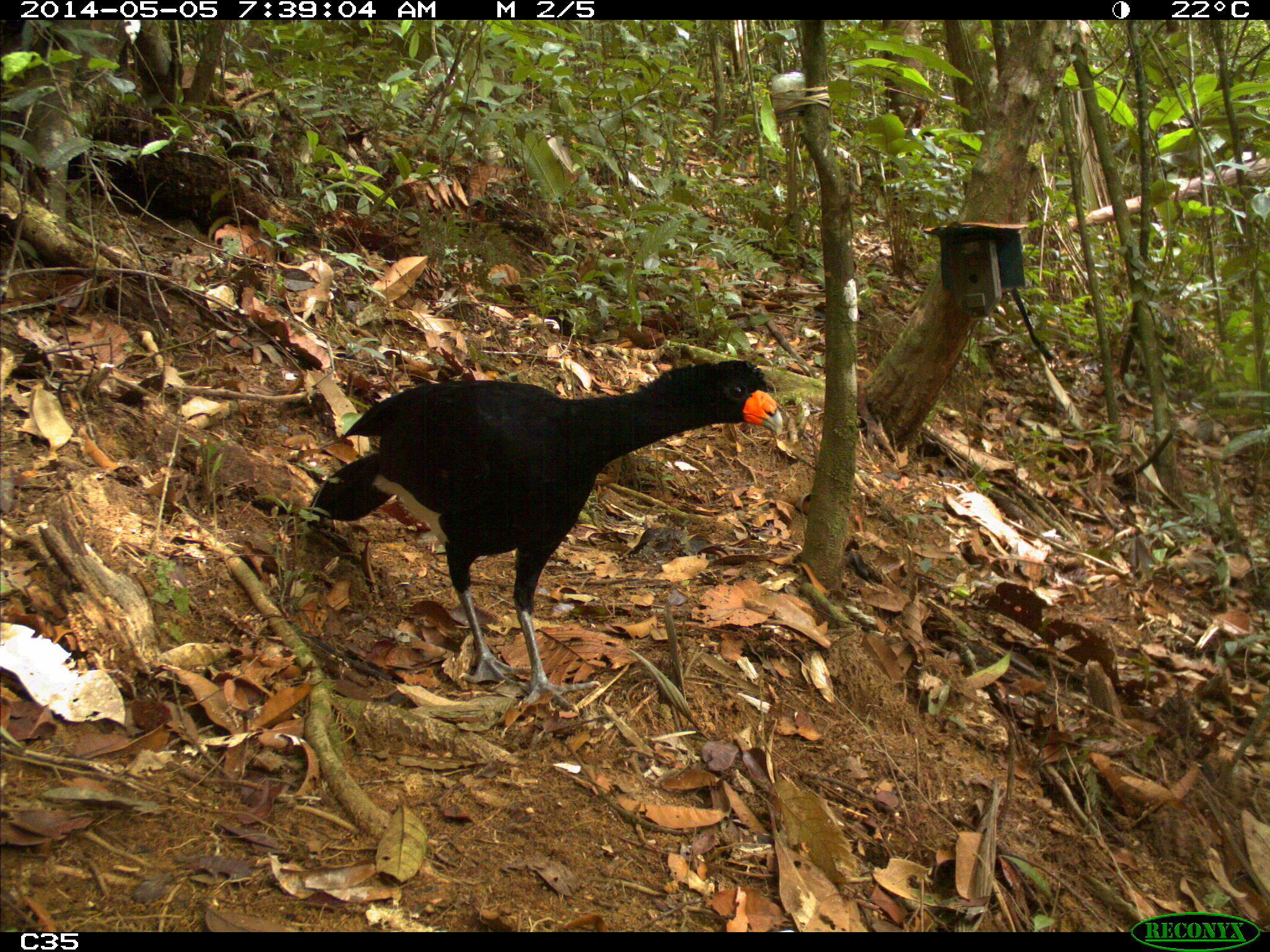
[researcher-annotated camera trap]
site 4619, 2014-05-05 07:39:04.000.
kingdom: Animalia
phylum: Chordata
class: Aves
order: Galliformes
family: Cracidae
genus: Crax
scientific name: Crax alector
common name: black curassow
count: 1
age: adult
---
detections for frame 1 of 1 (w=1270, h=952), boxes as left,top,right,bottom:
crax alector: 306,357,783,714